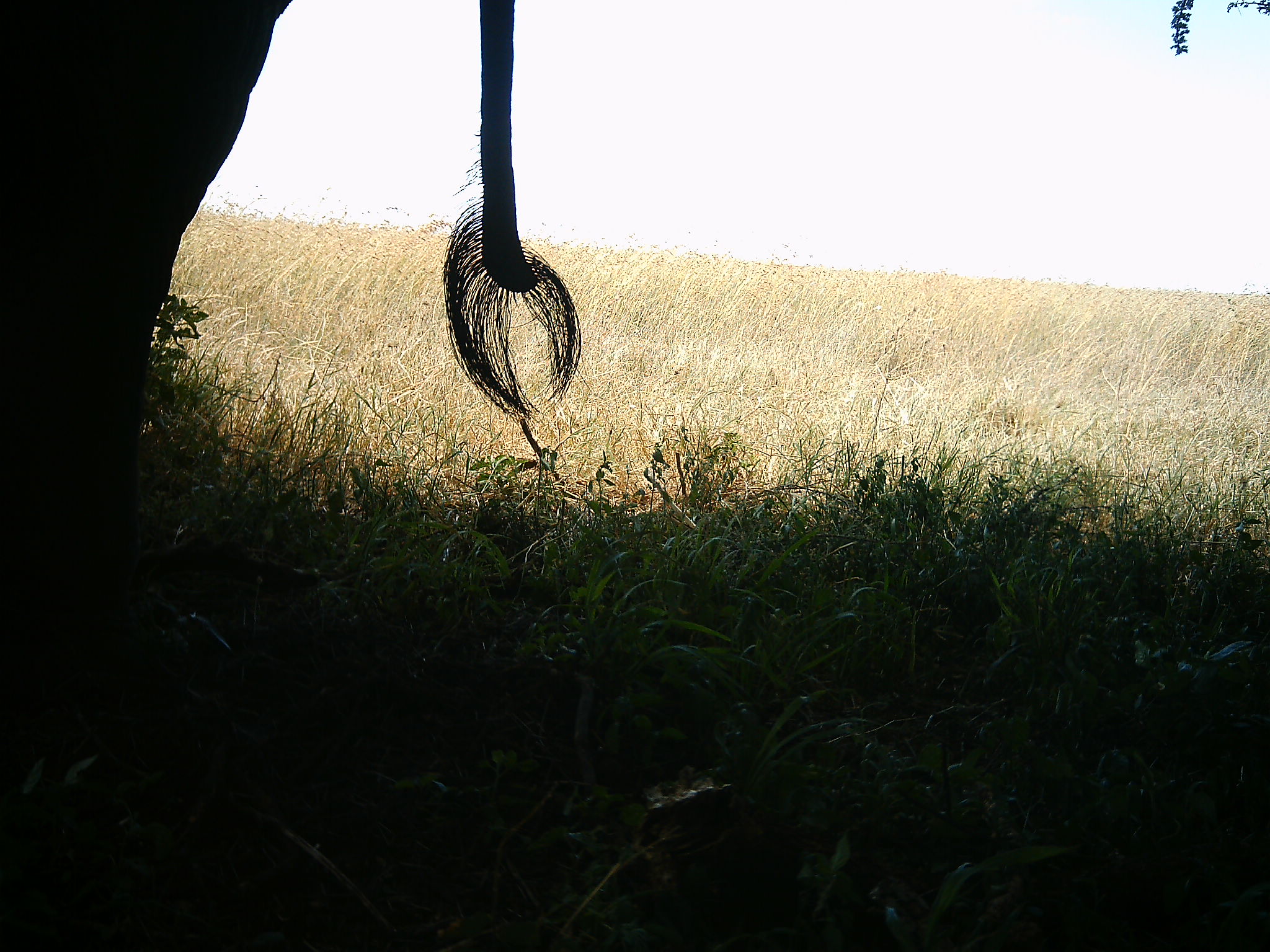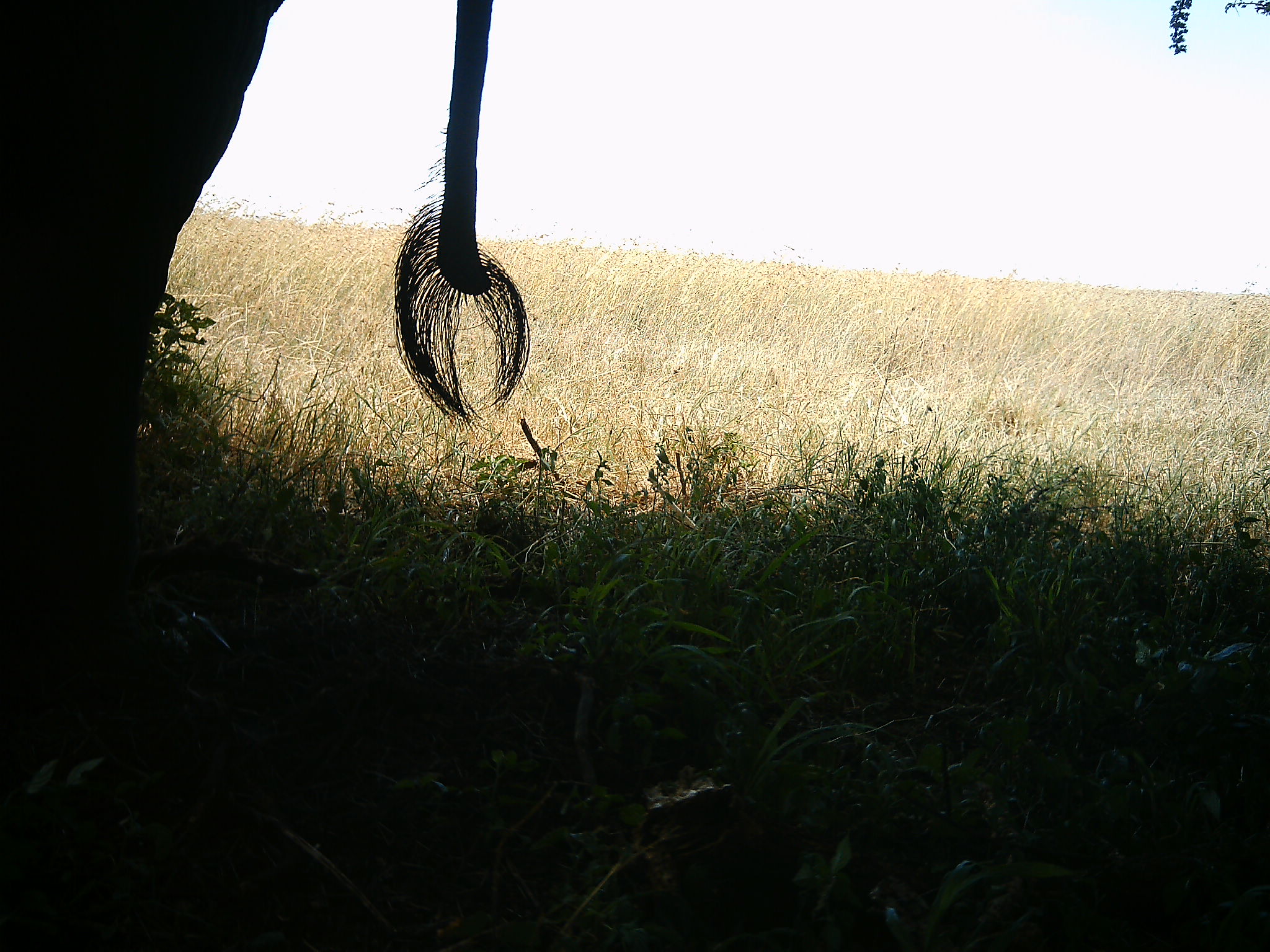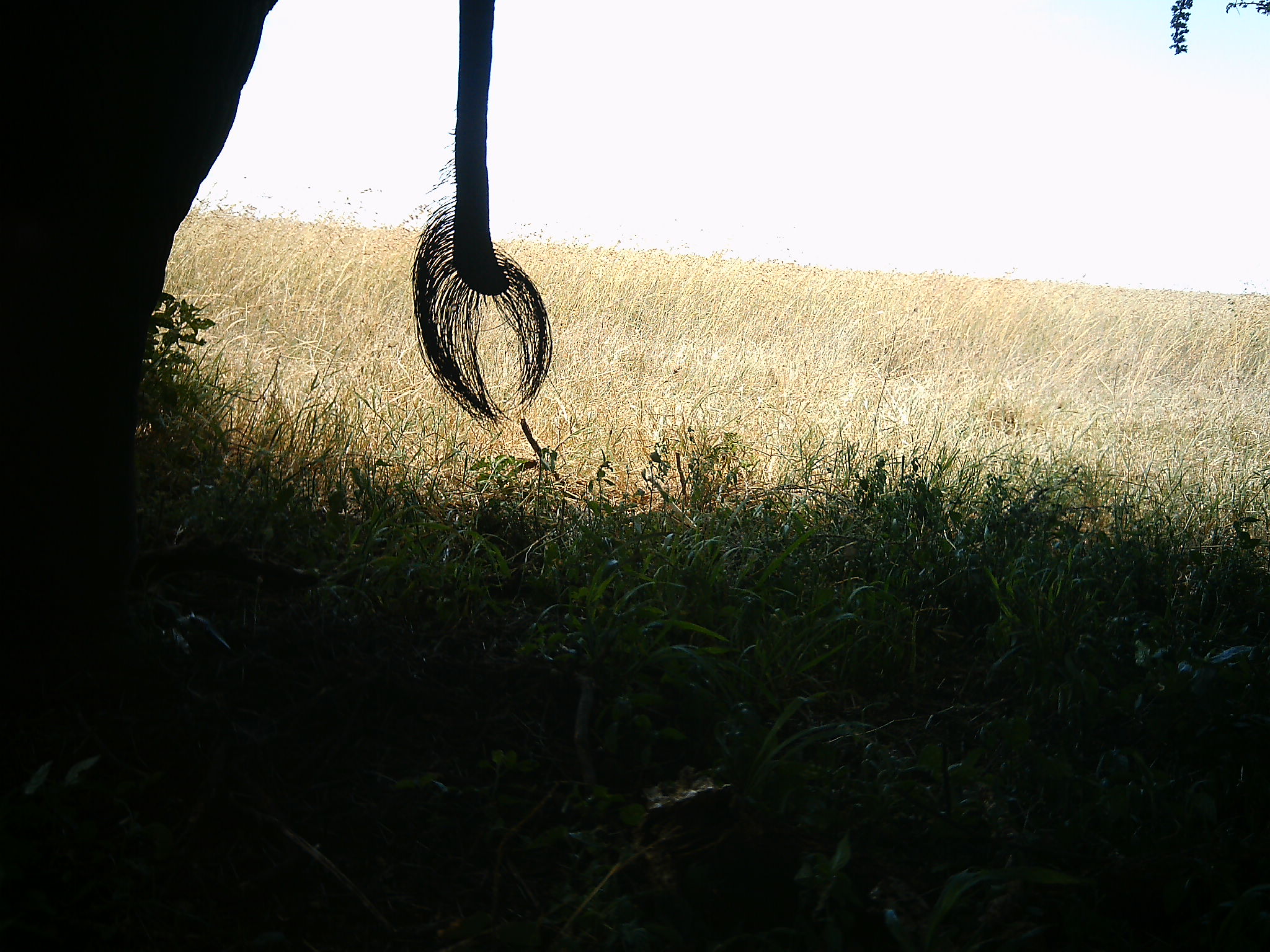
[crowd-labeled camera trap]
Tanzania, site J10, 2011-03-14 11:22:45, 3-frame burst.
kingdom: Animalia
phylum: Chordata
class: Mammalia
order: Proboscidea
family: Elephantidae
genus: Loxodonta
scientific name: Loxodonta africana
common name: african bush elephant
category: elephant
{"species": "elephant (african bush elephant) (Loxodonta africana)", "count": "1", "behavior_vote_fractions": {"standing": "100%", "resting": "0%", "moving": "0%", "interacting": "0%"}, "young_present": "0%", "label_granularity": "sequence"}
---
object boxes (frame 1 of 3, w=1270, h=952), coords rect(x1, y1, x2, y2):
animal: rect(2, 0, 583, 712)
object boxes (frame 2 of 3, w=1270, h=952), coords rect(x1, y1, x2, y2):
animal: rect(0, 0, 532, 743)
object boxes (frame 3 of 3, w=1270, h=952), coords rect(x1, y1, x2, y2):
animal: rect(0, 0, 555, 682)